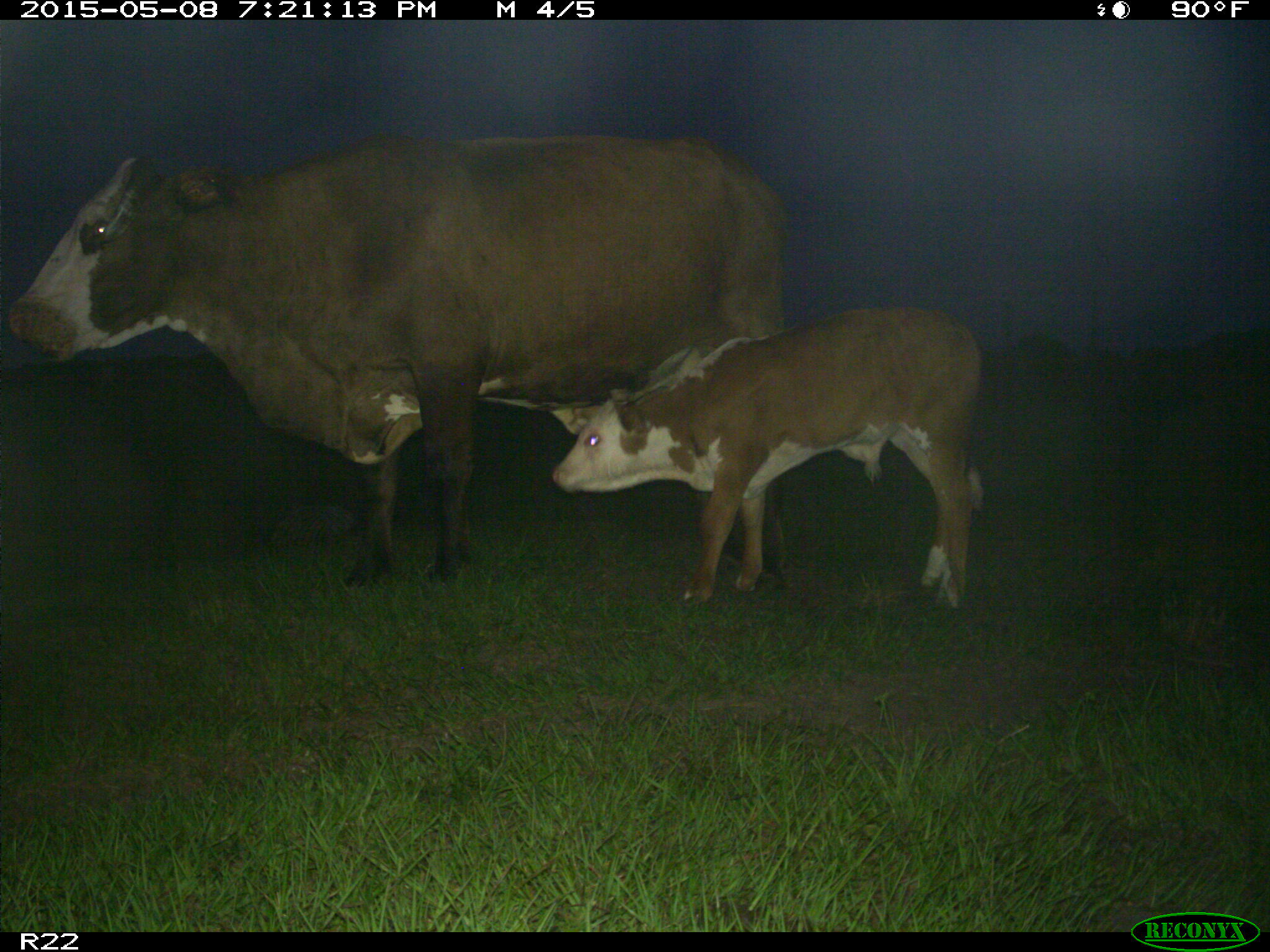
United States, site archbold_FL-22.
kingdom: Animalia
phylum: Chordata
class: Mammalia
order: Artiodactyla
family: Bovidae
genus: Bos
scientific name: Bos taurus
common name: domestic cow